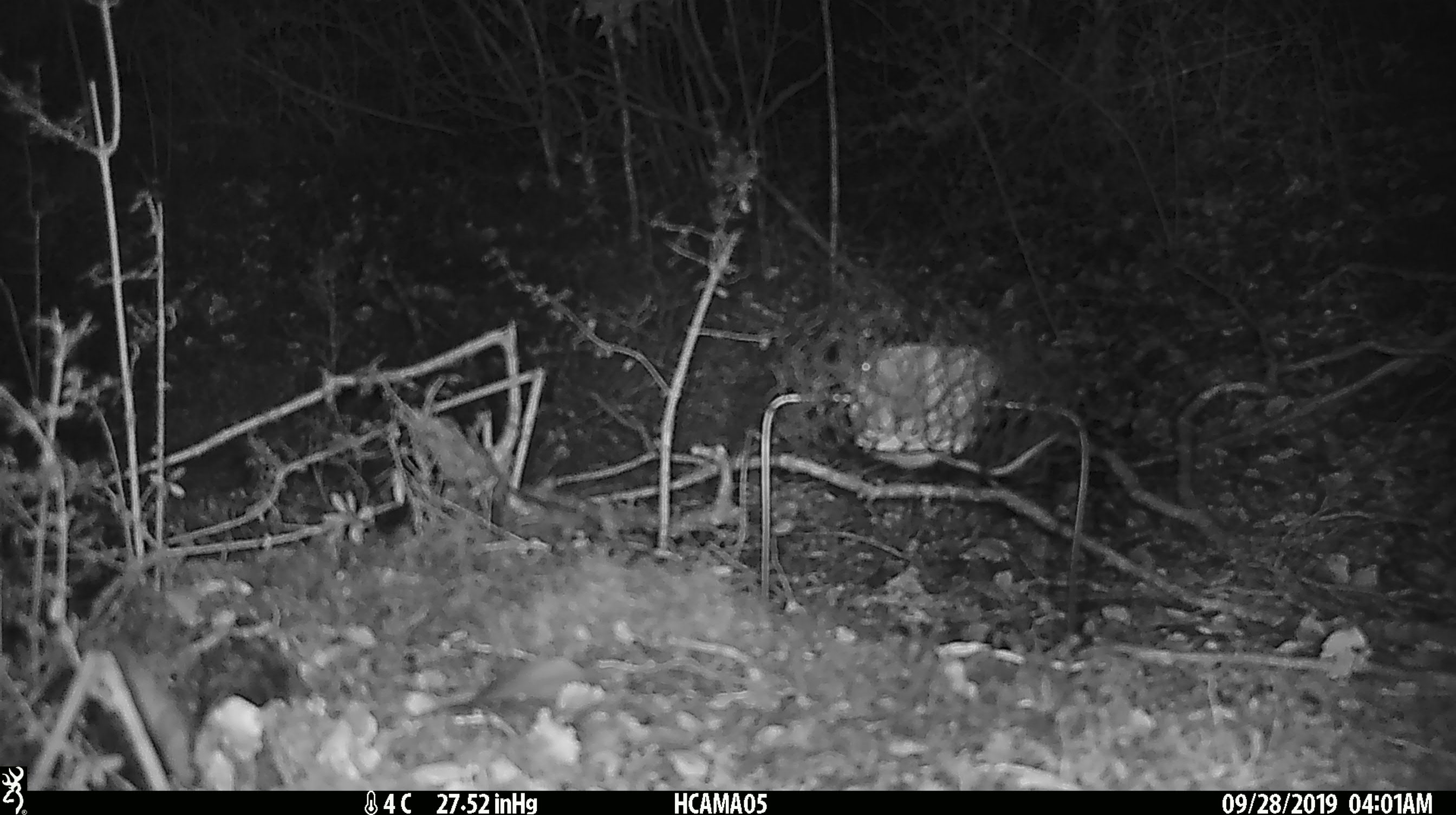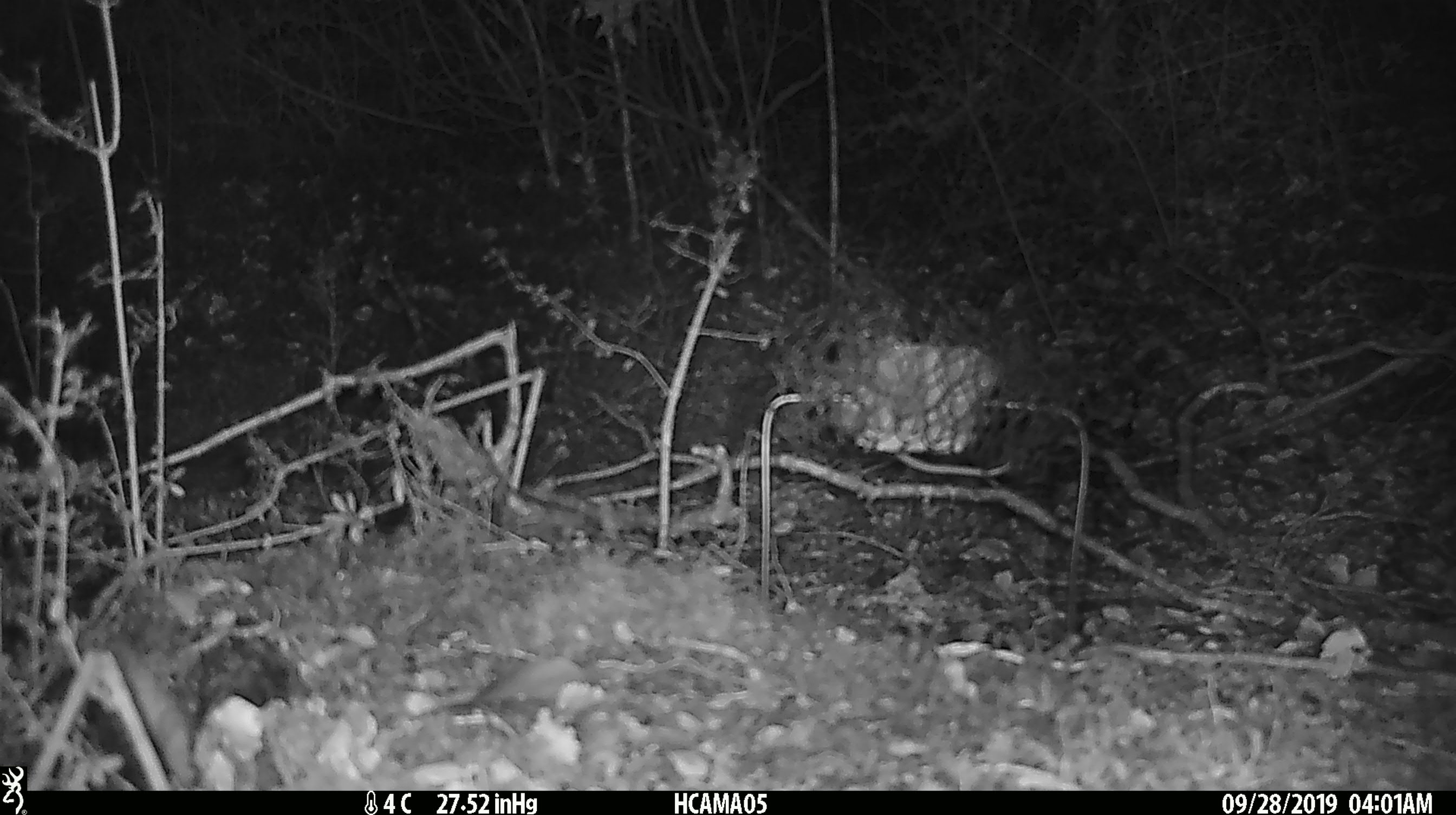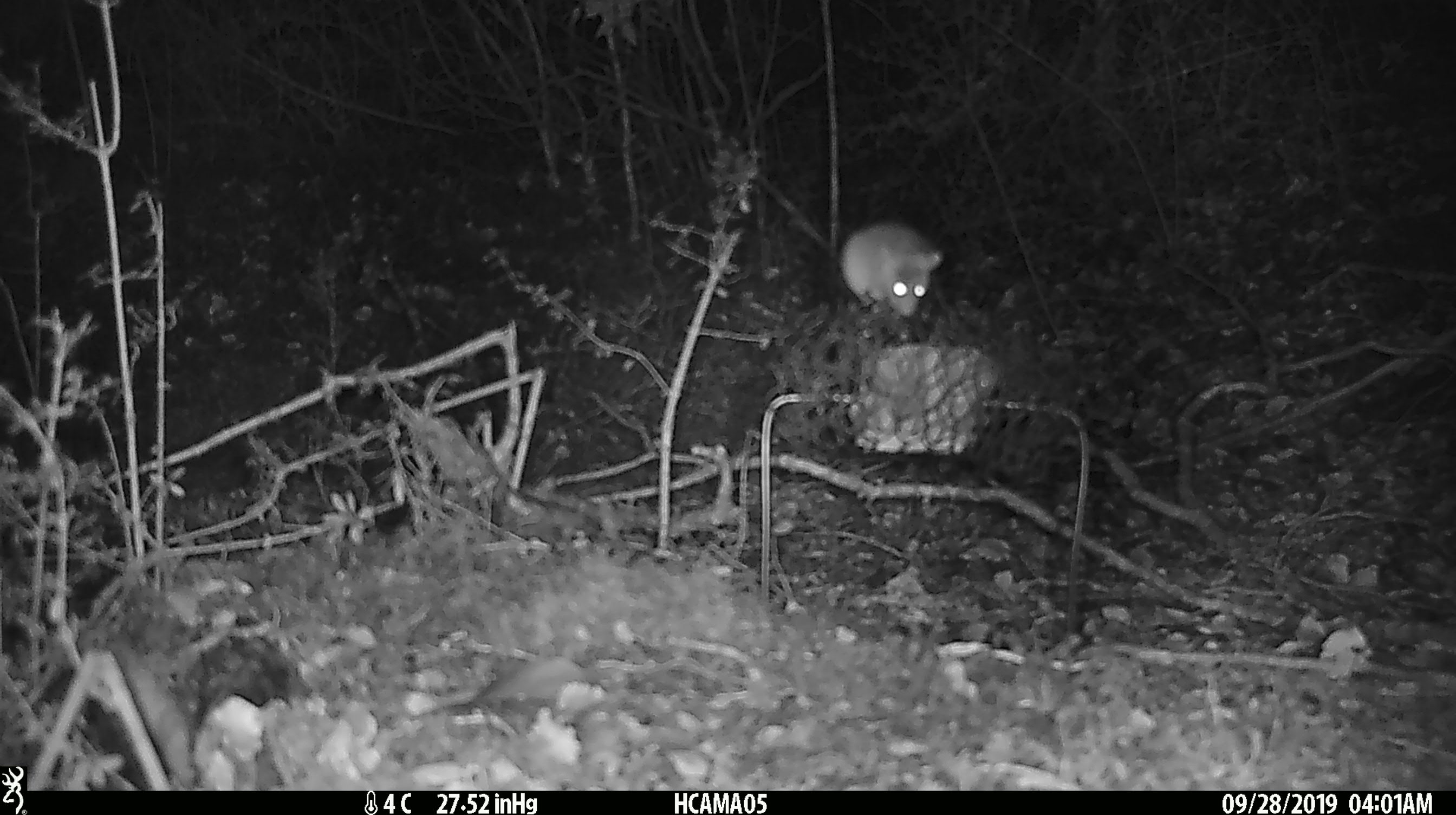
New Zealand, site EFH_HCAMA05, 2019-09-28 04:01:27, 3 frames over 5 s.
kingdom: Animalia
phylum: Chordata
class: Mammalia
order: Rodentia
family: Muridae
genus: Mus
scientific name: Mus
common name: mouse